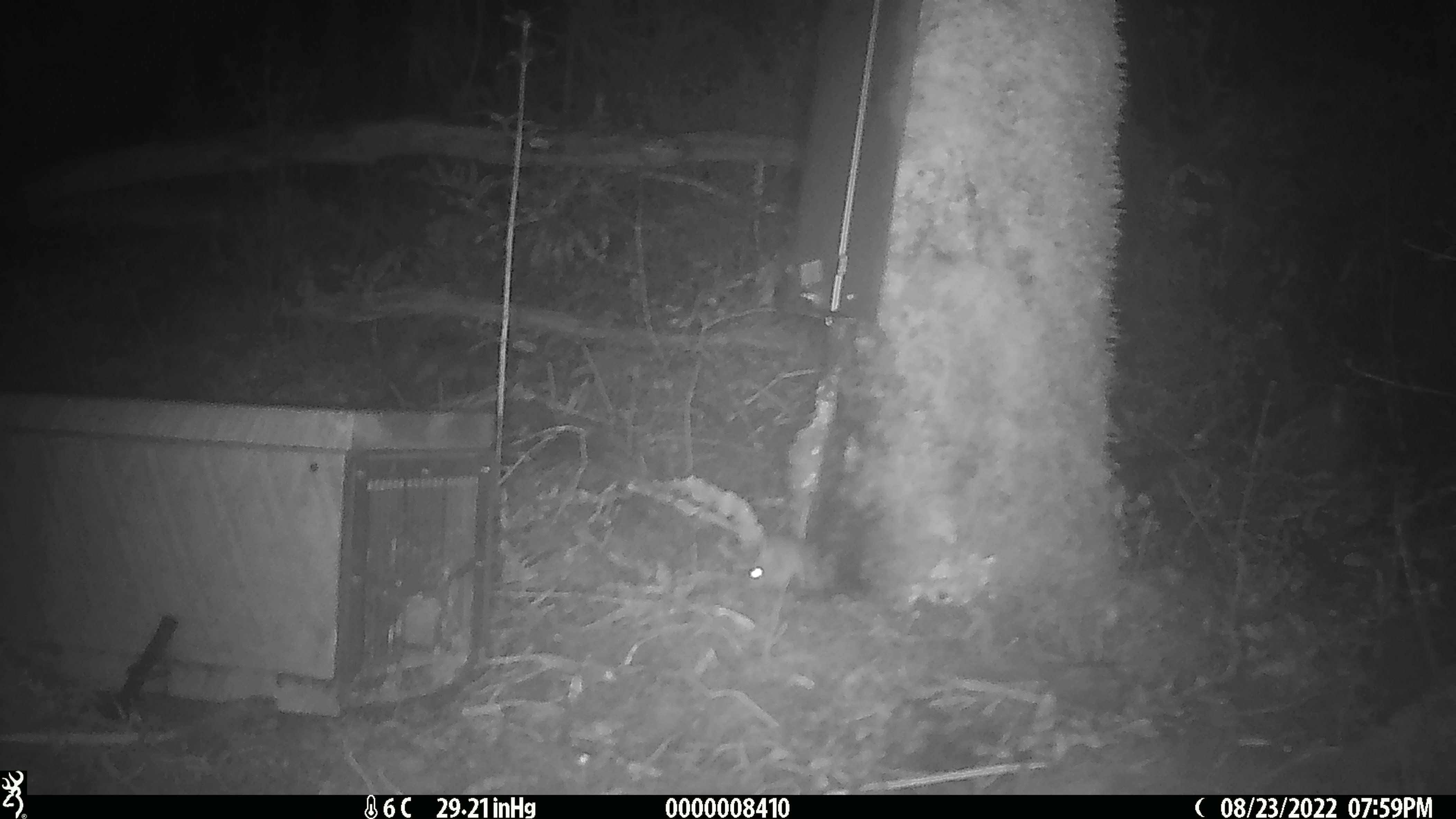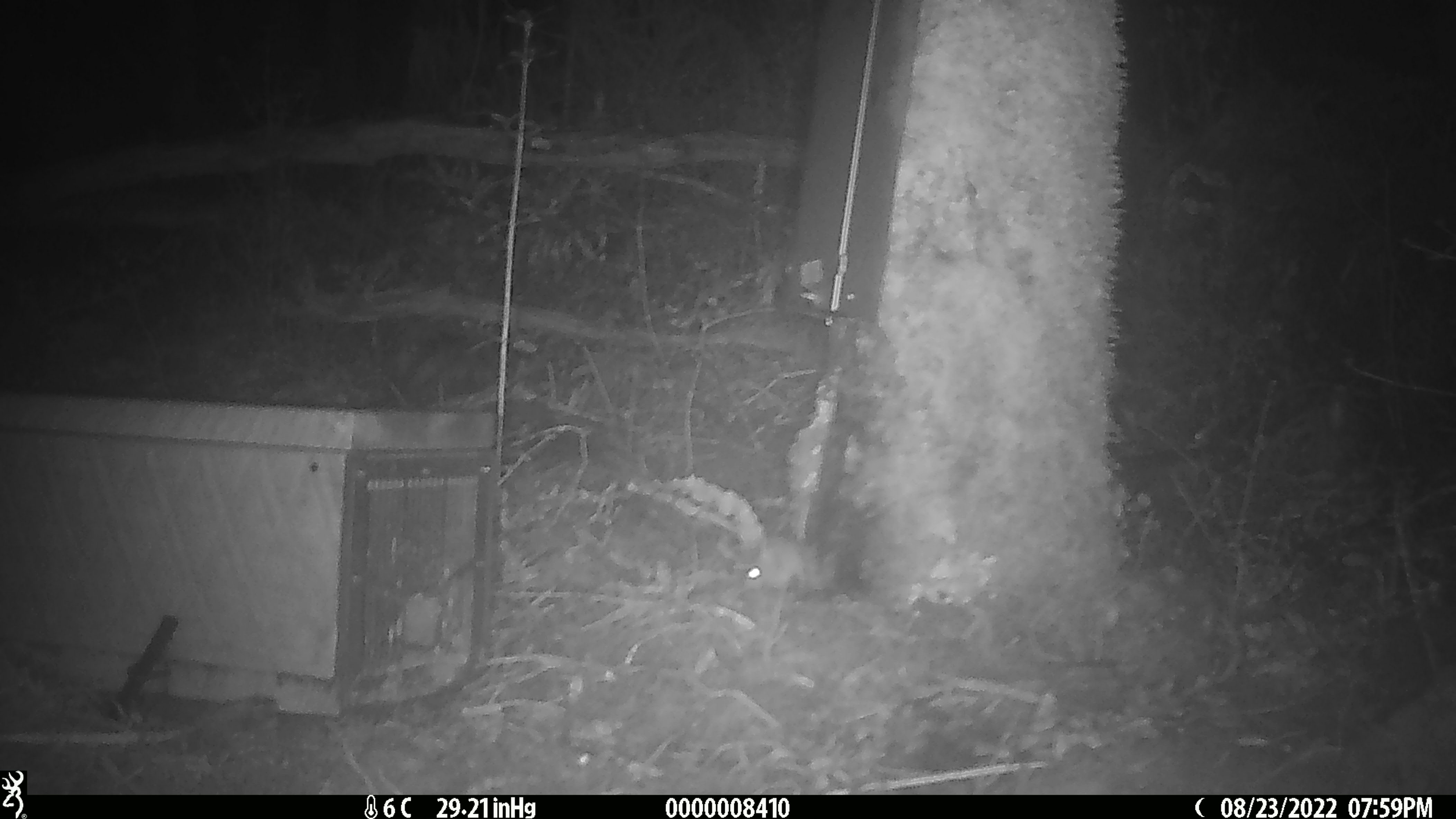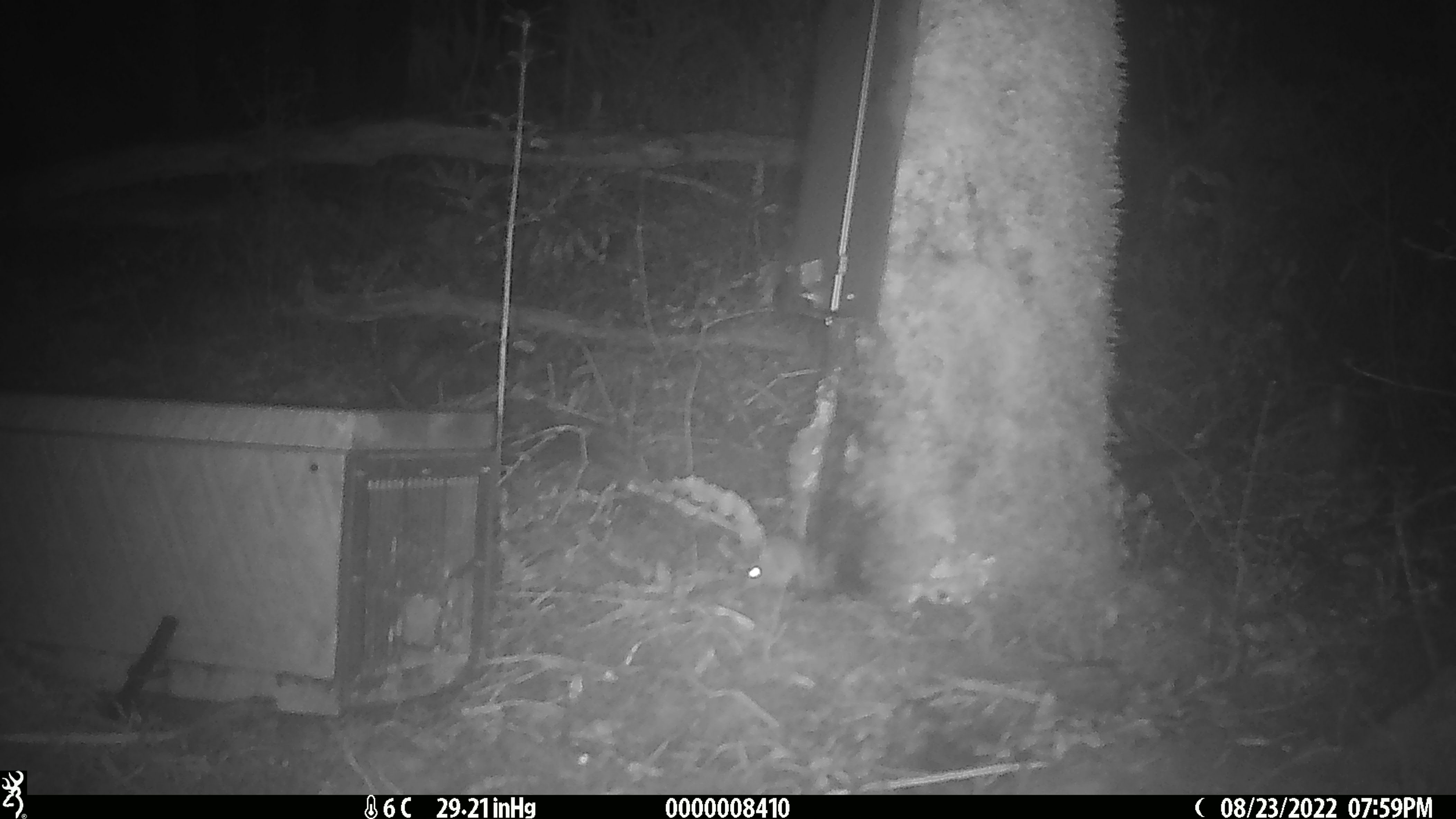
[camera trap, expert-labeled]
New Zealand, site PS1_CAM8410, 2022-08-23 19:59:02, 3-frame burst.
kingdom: Animalia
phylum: Chordata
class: Mammalia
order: Rodentia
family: Muridae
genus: Mus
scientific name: Mus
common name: mouse